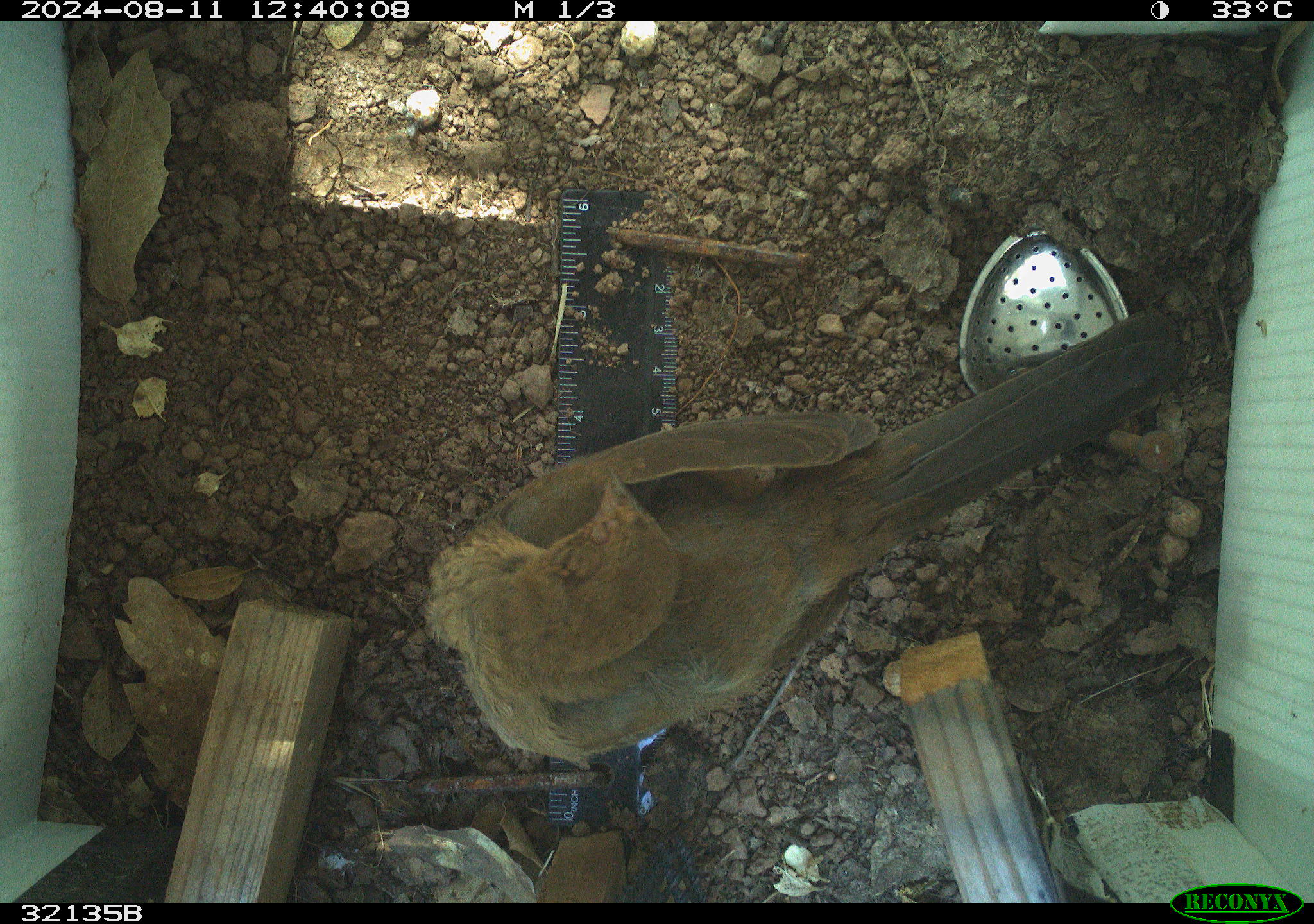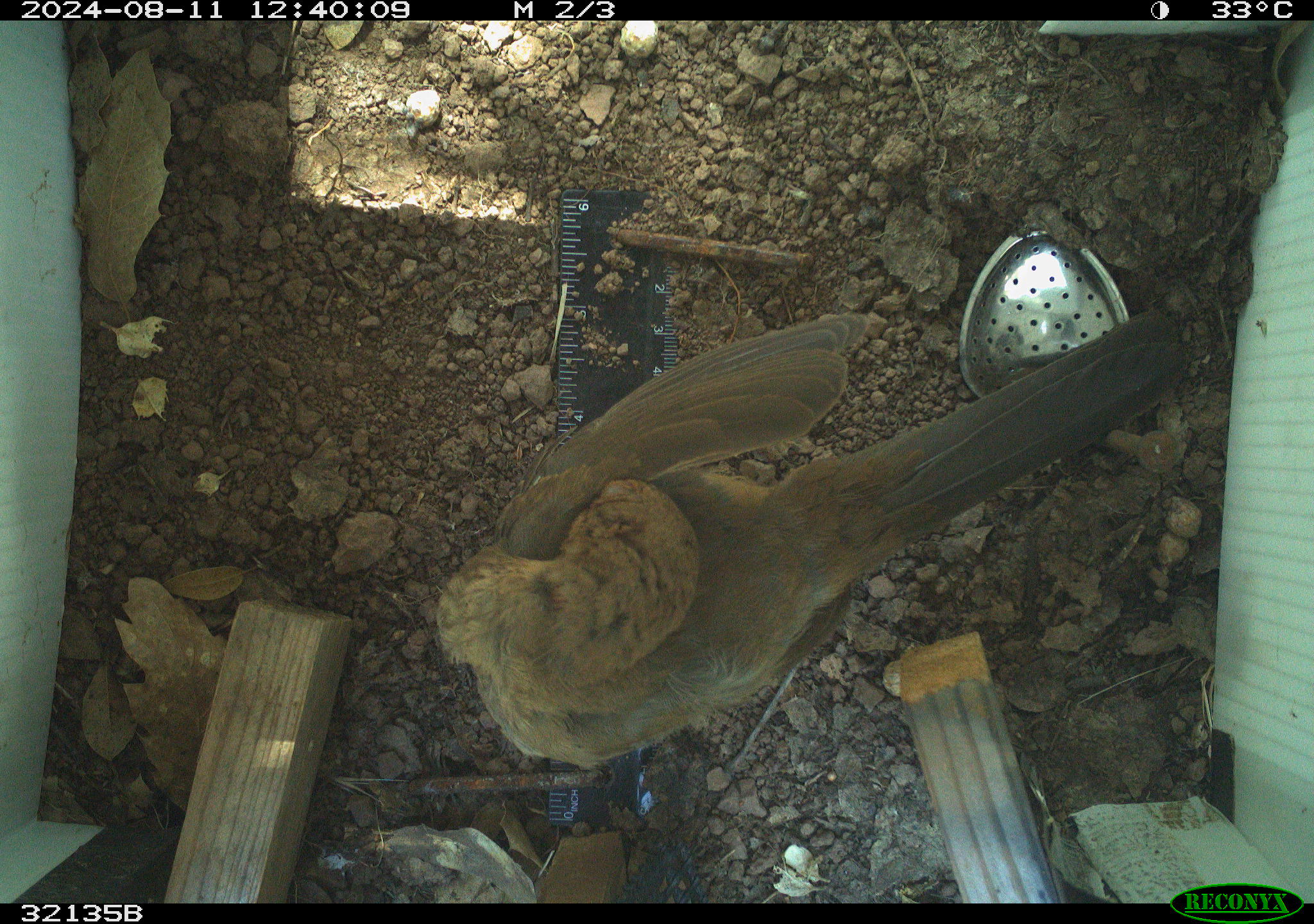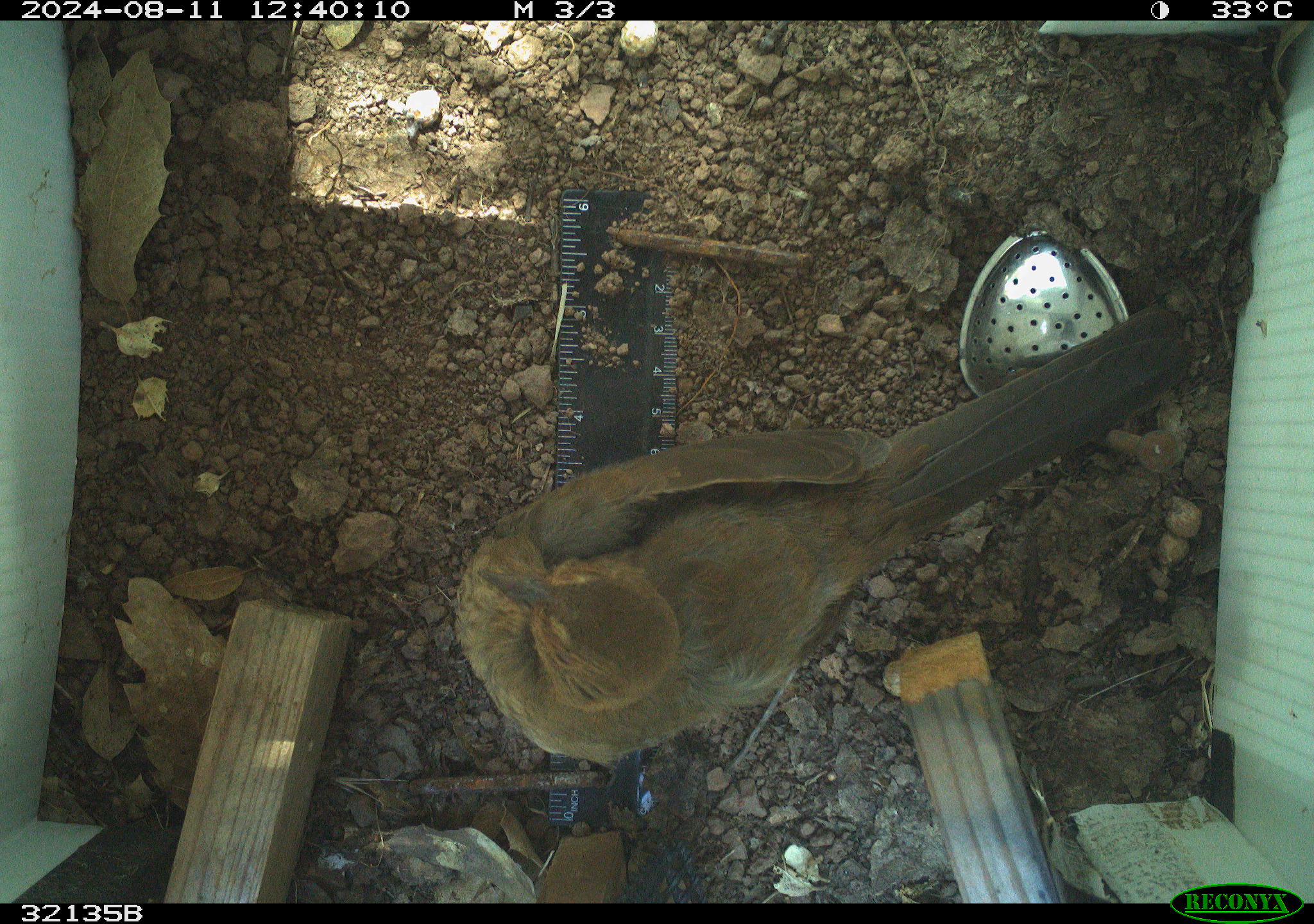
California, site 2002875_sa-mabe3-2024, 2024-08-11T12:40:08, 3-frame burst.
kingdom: Animalia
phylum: Chordata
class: Aves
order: Passeriformes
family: Passerellidae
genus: Melozone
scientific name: Melozone crissalis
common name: california towhee